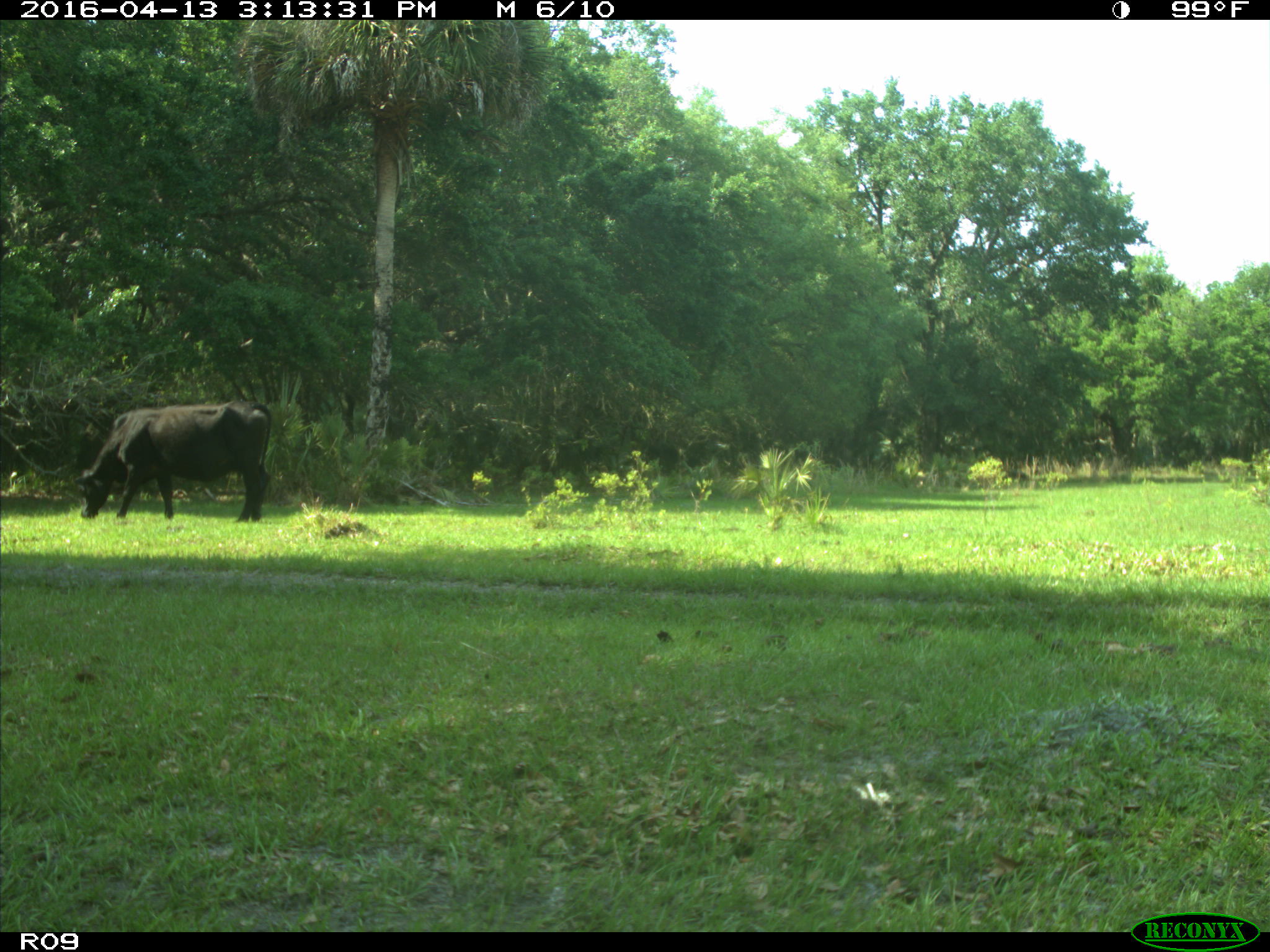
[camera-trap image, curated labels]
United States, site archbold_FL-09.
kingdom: Animalia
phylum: Chordata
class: Mammalia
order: Artiodactyla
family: Bovidae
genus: Bos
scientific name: Bos taurus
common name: domestic cow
Bos taurus (domestic cow).